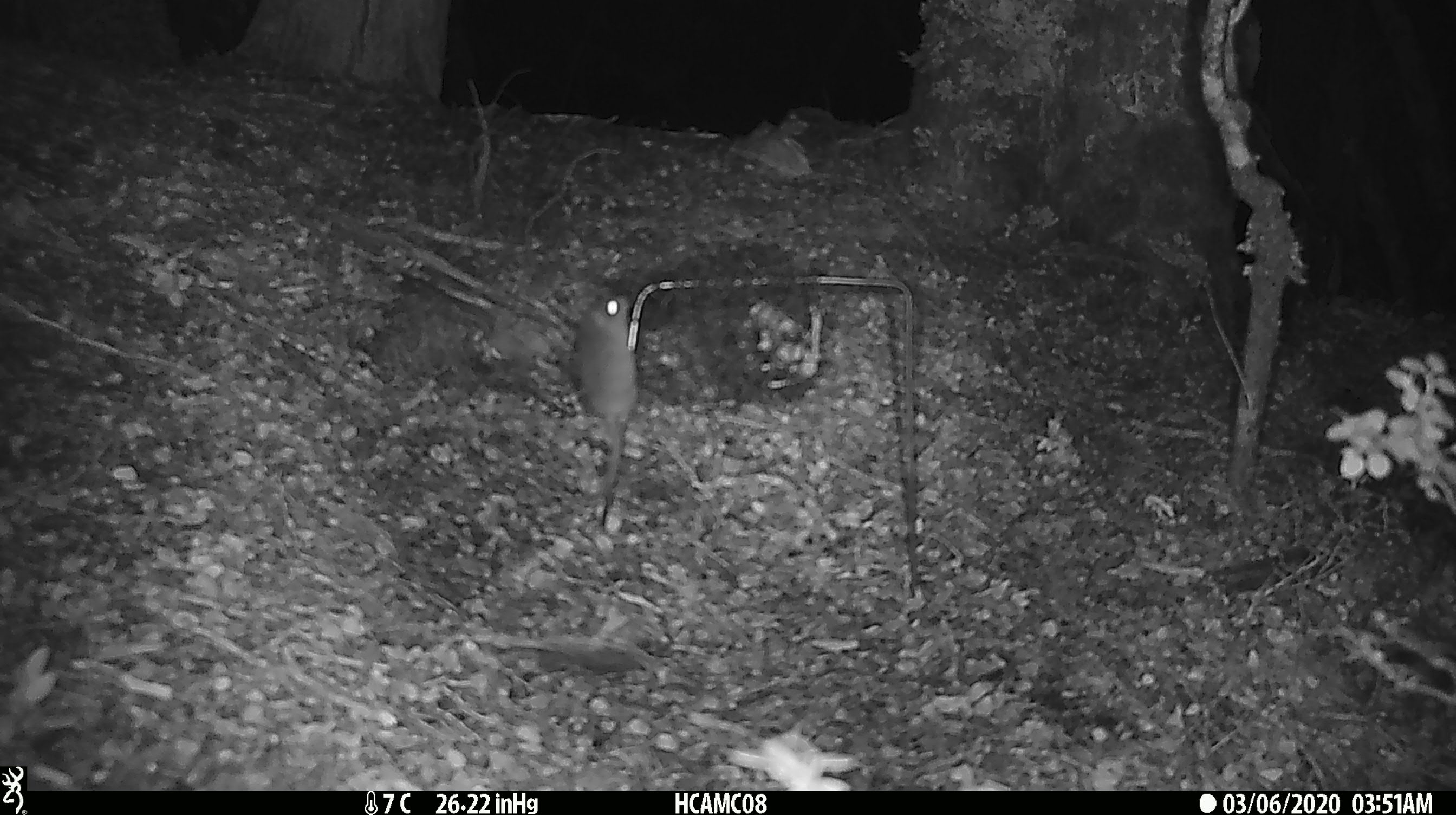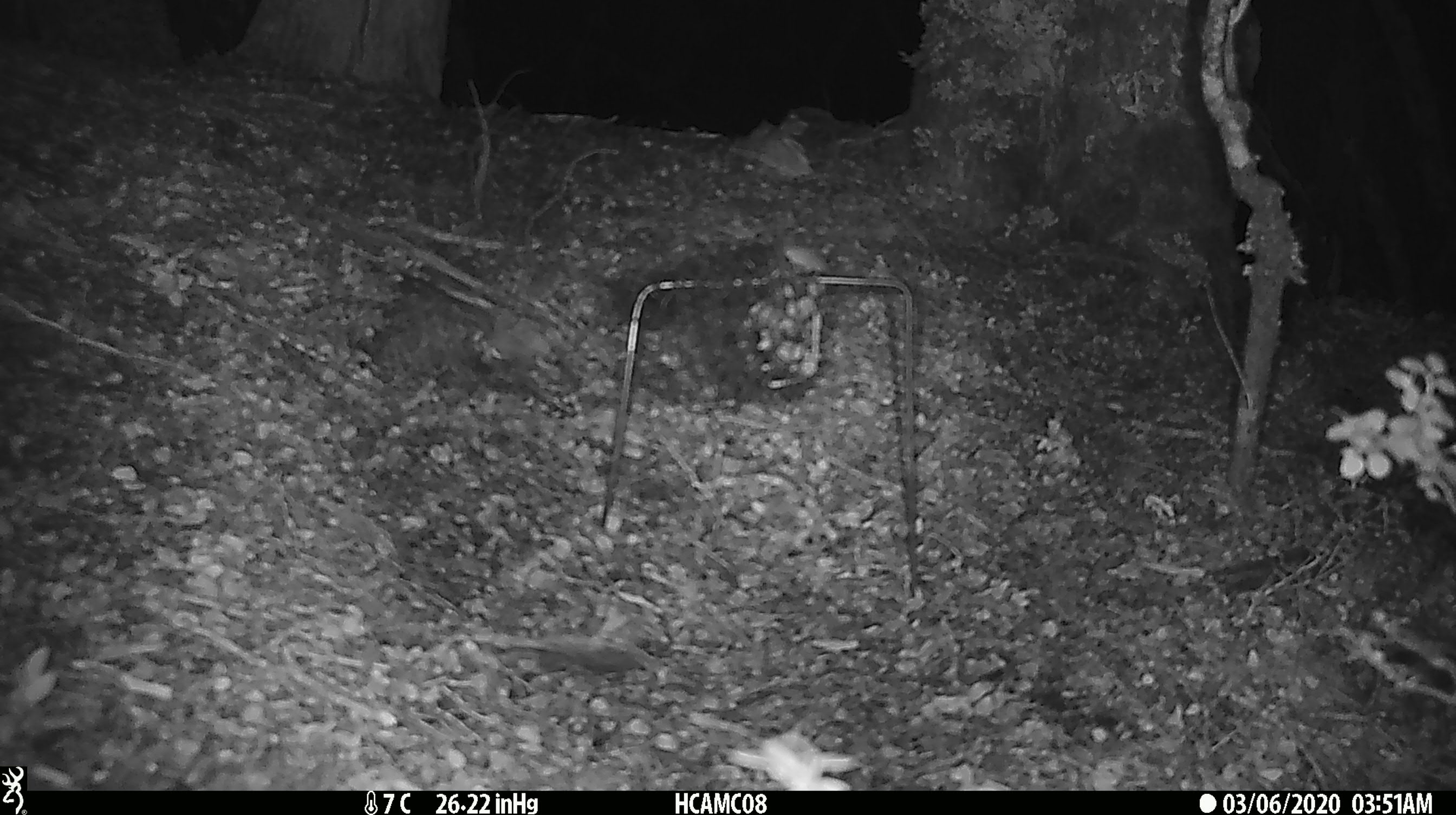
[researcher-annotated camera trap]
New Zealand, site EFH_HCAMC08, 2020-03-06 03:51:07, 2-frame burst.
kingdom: Animalia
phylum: Chordata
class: Mammalia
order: Rodentia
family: Muridae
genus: Mus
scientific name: Mus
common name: mouse